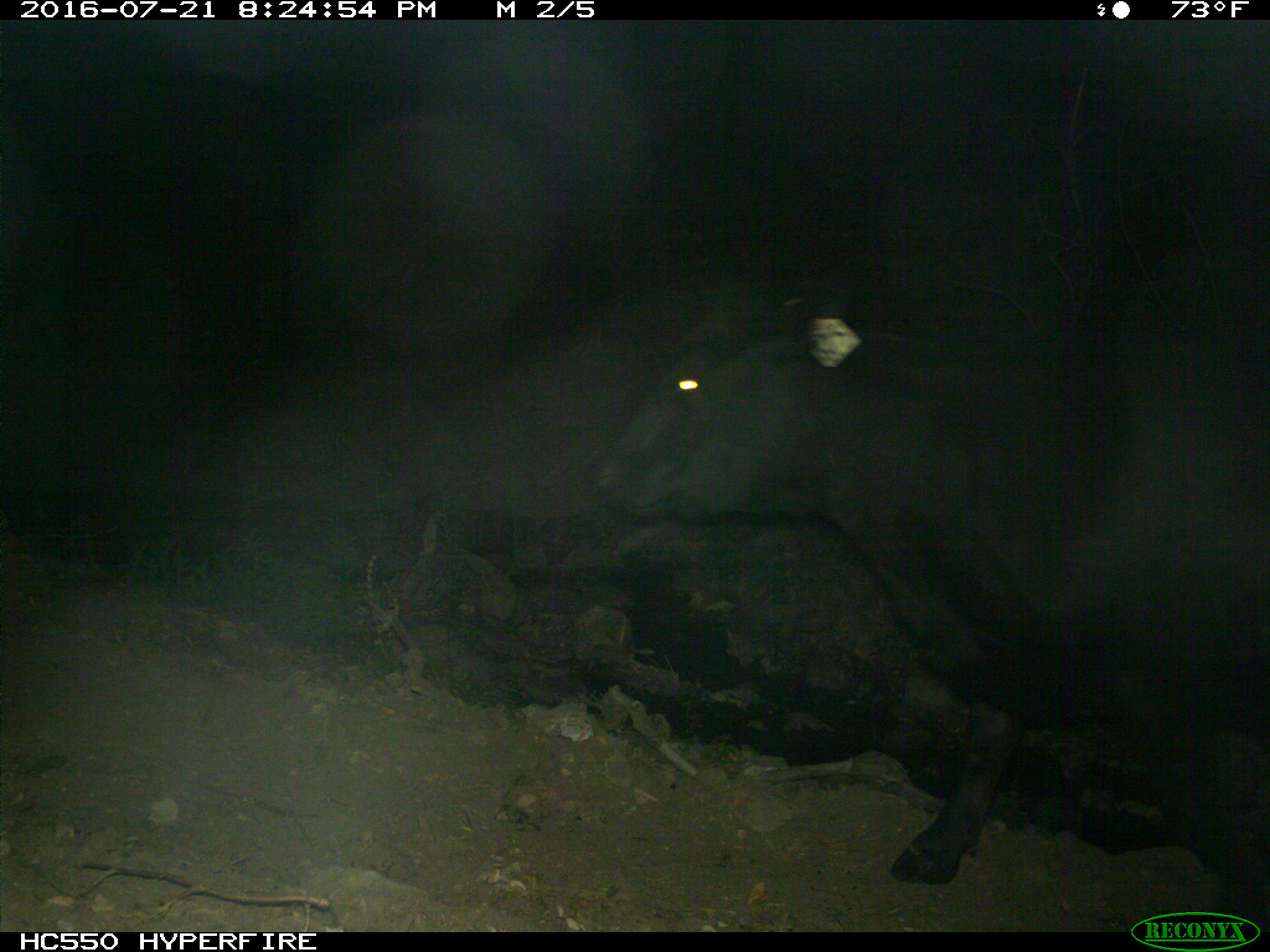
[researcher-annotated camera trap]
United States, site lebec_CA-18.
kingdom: Animalia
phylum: Chordata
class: Mammalia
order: Artiodactyla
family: Bovidae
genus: Bos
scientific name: Bos taurus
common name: domestic cow